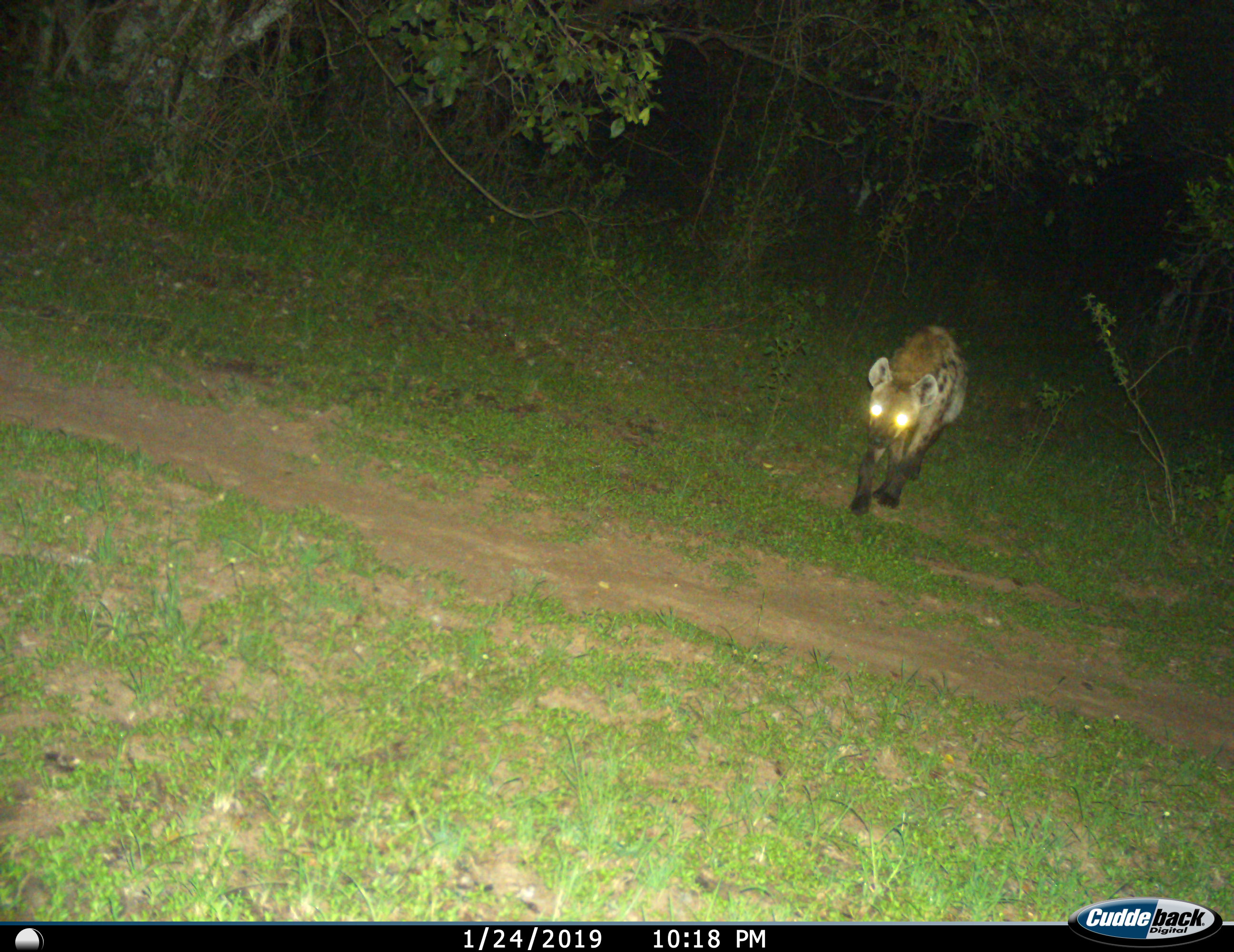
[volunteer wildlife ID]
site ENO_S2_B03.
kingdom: Animalia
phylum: Chordata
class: Mammalia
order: Carnivora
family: Hyaenidae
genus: Crocuta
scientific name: Crocuta crocuta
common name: spotted hyena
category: hyenaspotted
Hyenaspotted (spotted hyena) (Crocuta crocuta), count 1. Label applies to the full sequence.